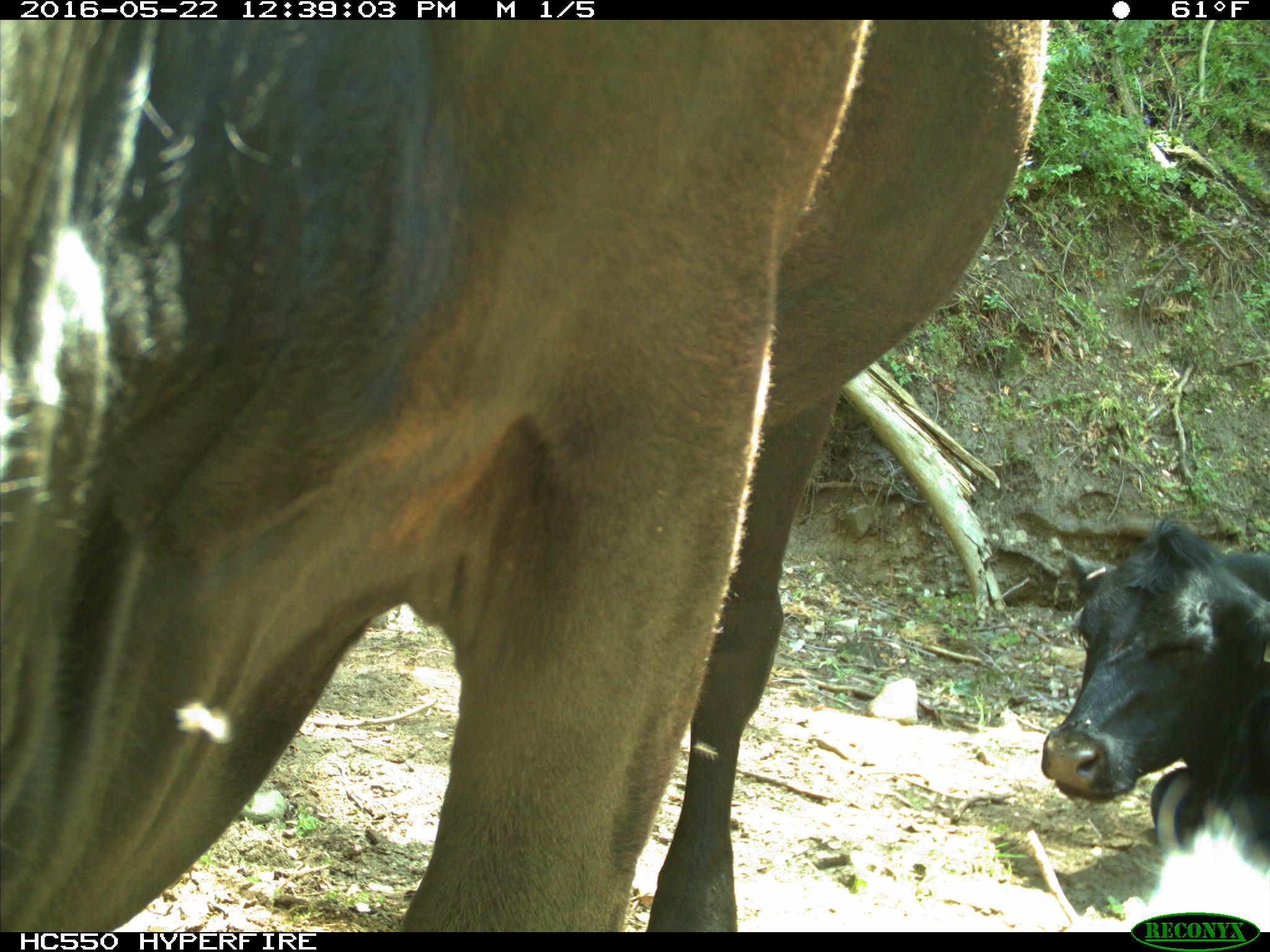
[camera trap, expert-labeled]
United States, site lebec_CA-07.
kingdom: Animalia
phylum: Chordata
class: Mammalia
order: Artiodactyla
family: Bovidae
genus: Bos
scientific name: Bos taurus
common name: domestic cow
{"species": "Bos taurus (domestic cow)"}